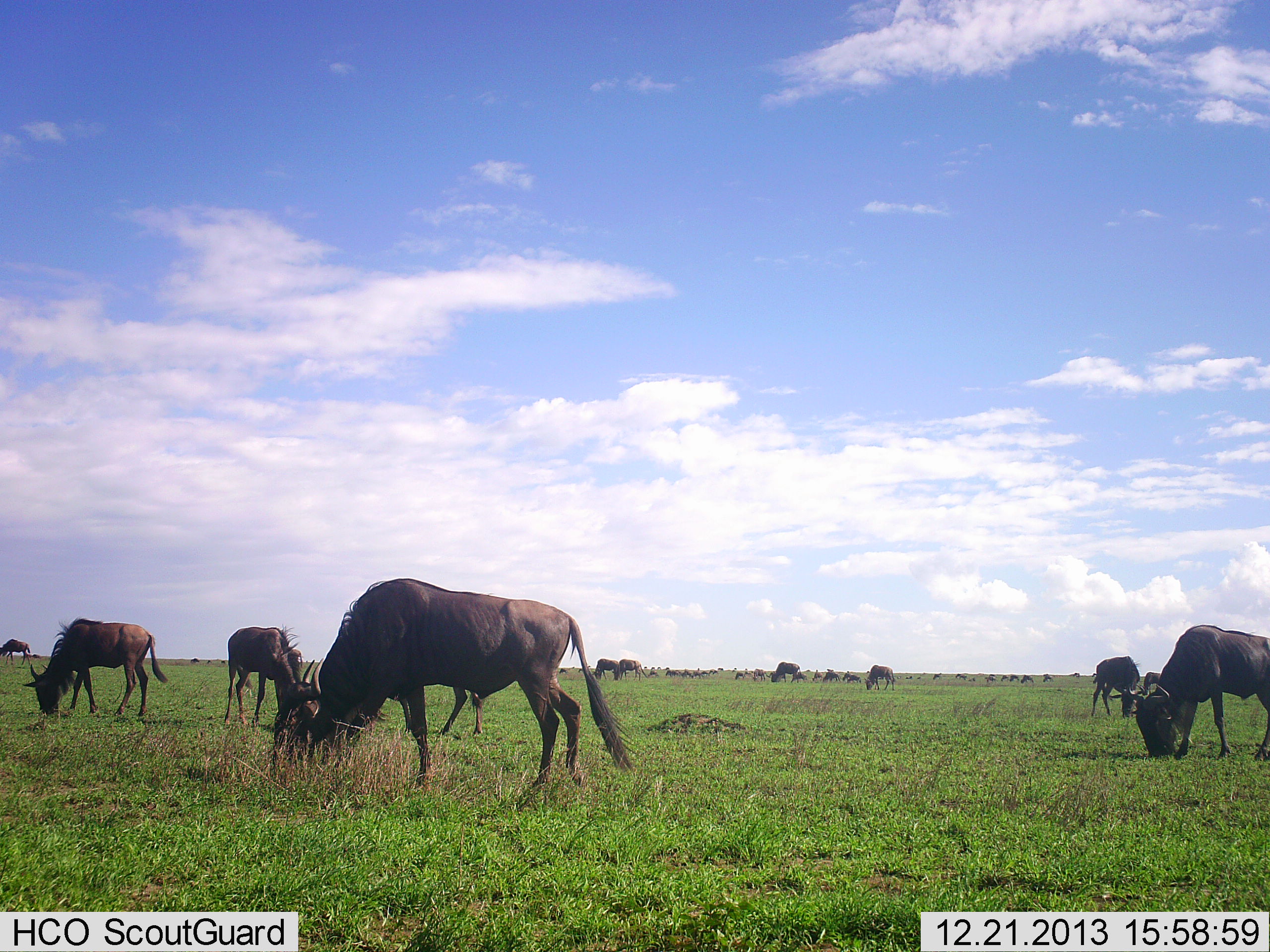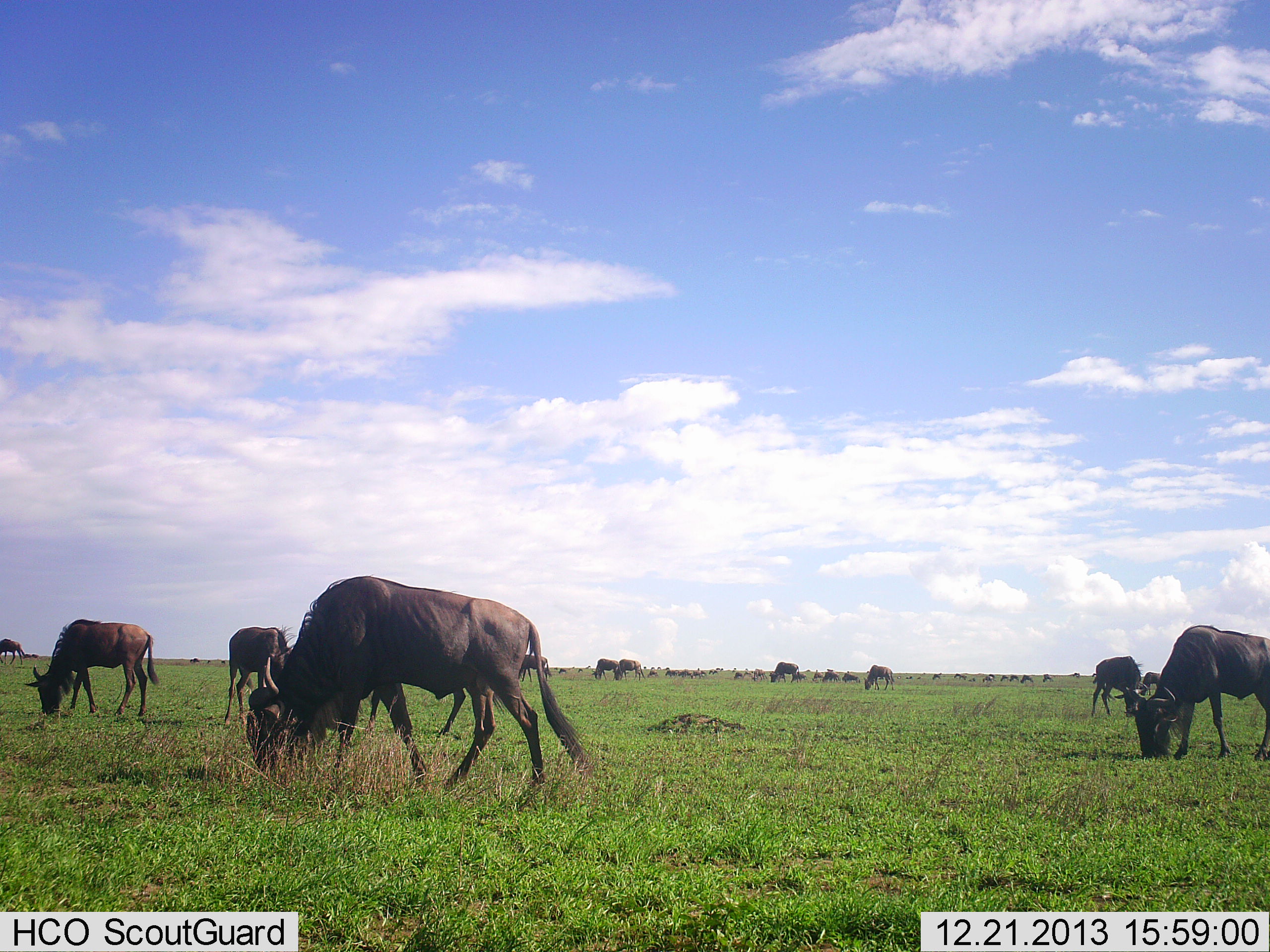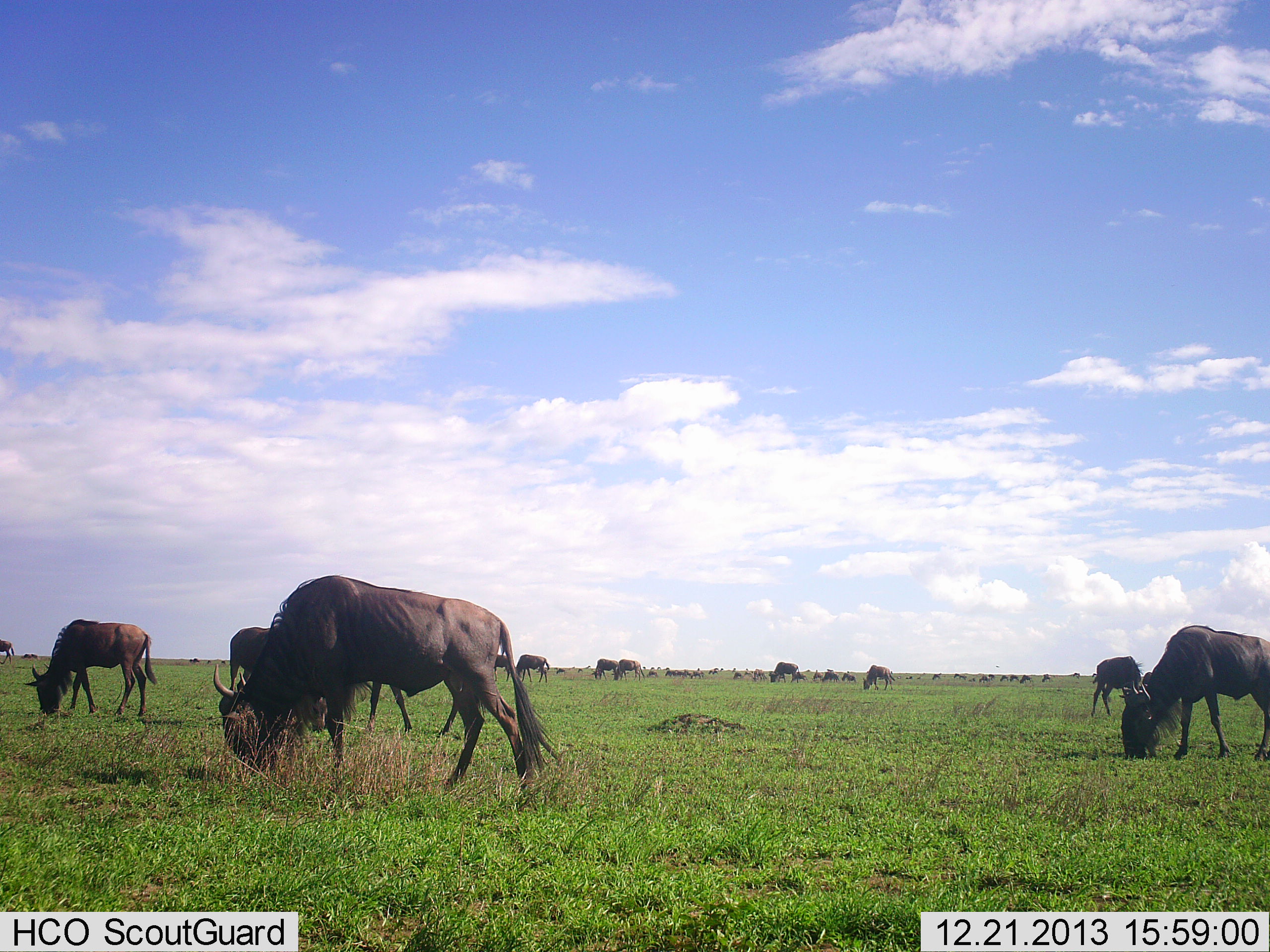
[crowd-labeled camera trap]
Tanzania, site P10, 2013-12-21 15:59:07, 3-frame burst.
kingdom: Animalia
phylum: Chordata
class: Mammalia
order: Artiodactyla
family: Bovidae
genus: Connochaetes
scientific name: Connochaetes taurinus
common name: blue wildebeest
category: wildebeest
Wildebeest (blue wildebeest) (Connochaetes taurinus), count 11-50. Behavior (volunteer vote fractions): standing 60%, resting 0%, moving 40%, interacting 0%. Young present (vote fraction): 0%. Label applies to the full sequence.